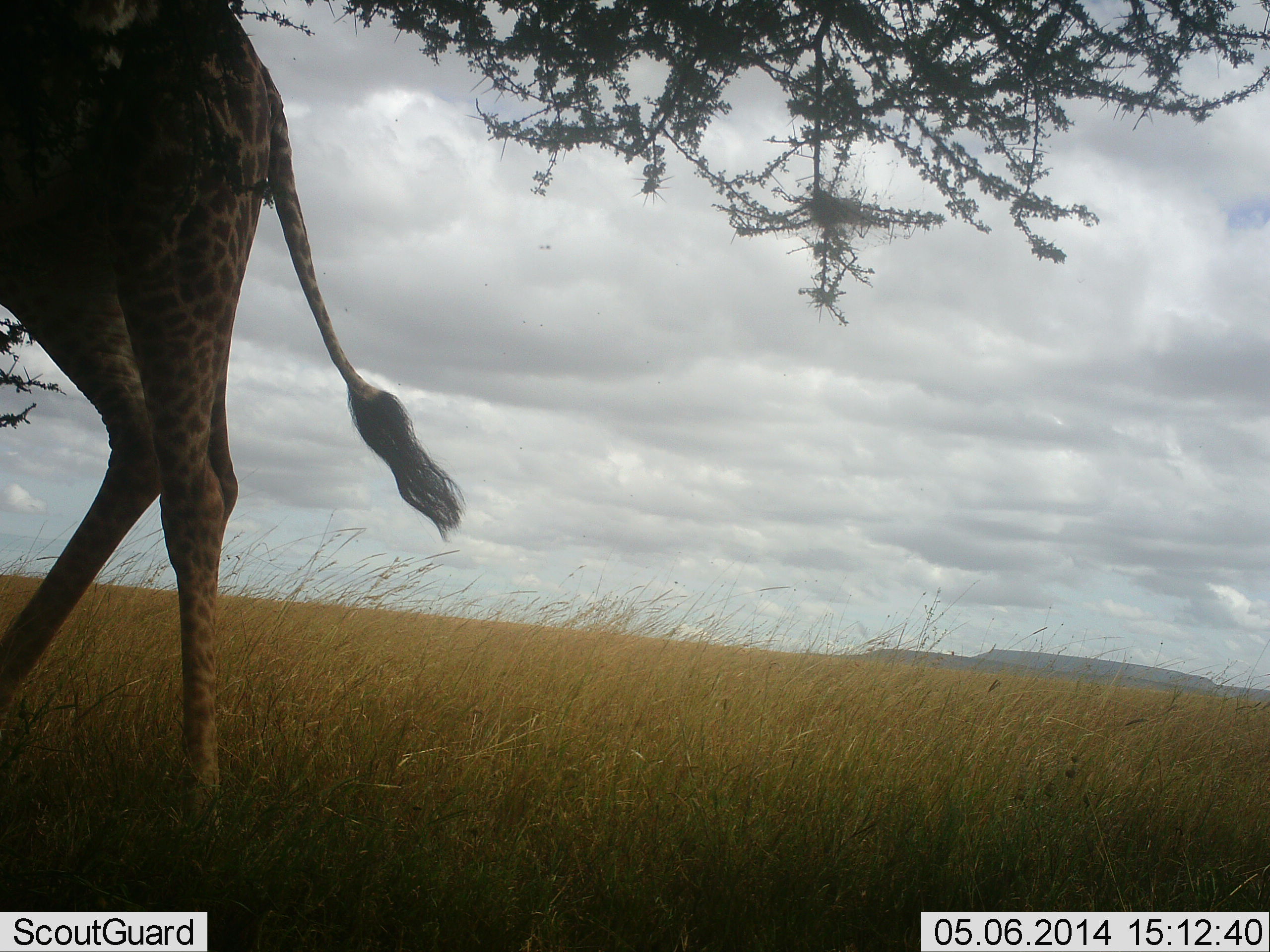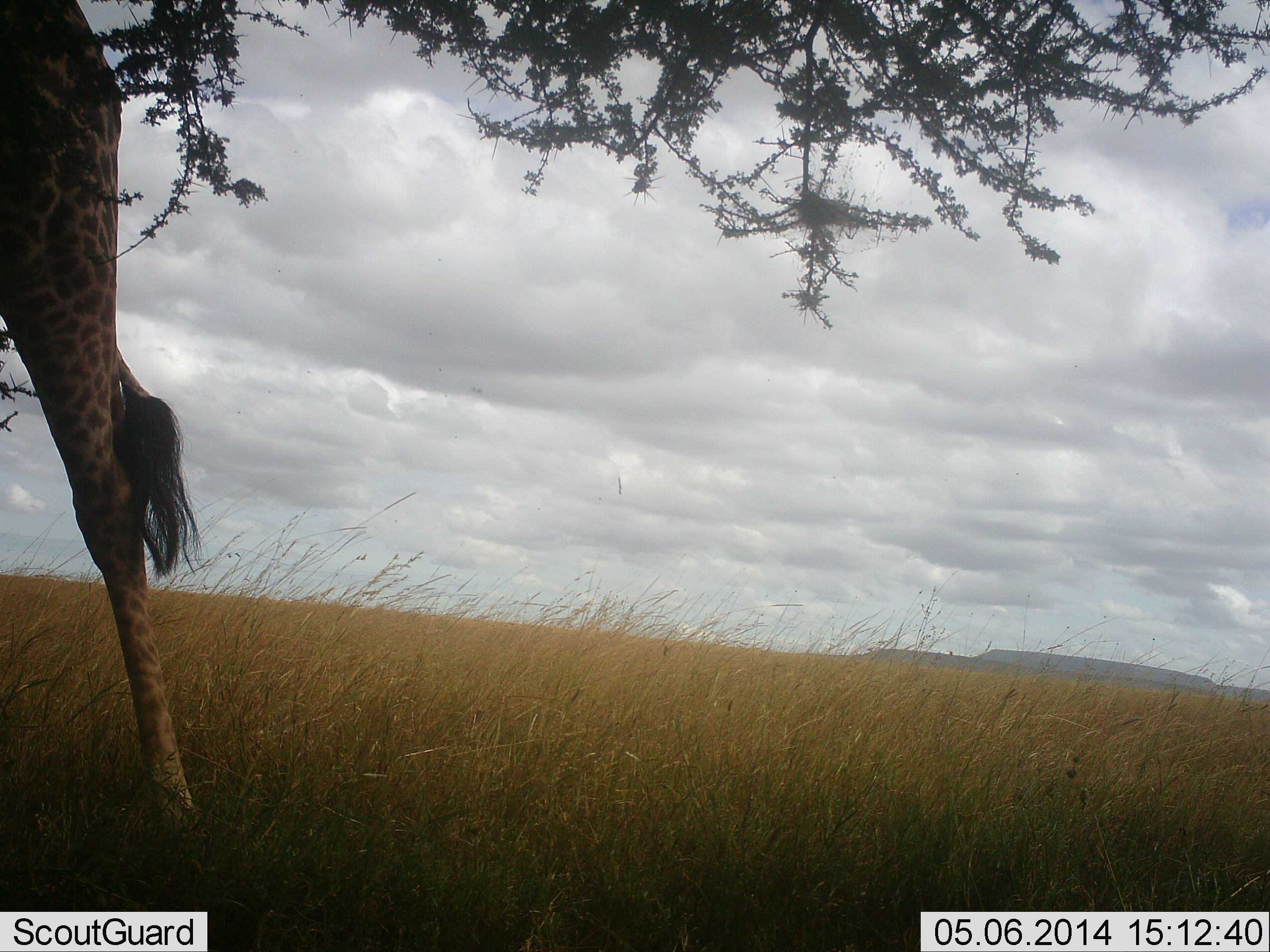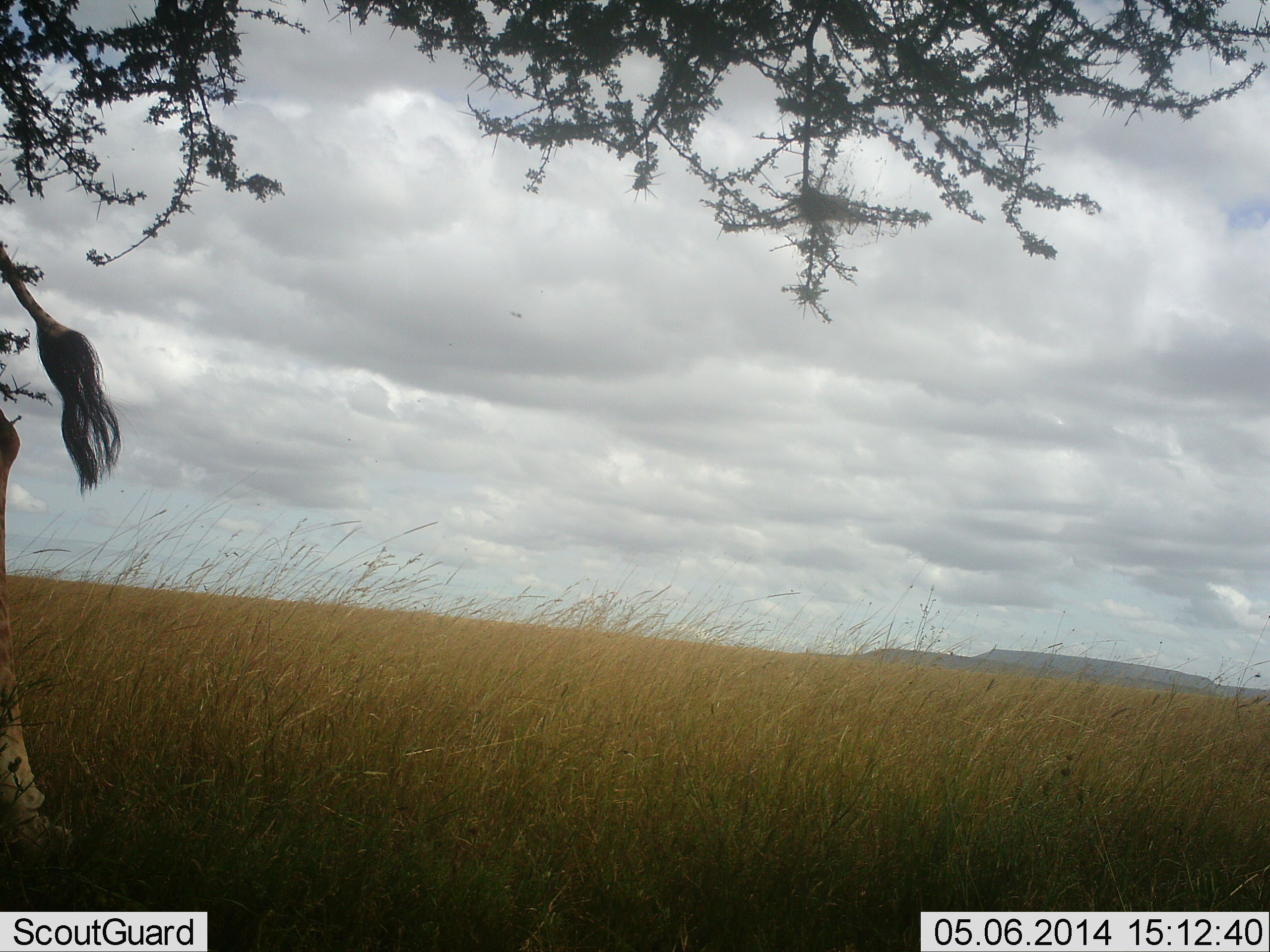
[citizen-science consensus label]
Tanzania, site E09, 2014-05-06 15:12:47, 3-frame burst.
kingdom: Animalia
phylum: Chordata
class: Mammalia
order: Artiodactyla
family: Giraffidae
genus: Giraffa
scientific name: Giraffa camelopardalis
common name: giraffe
Giraffe (Giraffa camelopardalis), count 1. Behavior (volunteer vote fractions): standing 40%, resting 0%, moving 50%, interacting 0%. Young present (vote fraction): 0%. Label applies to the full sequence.